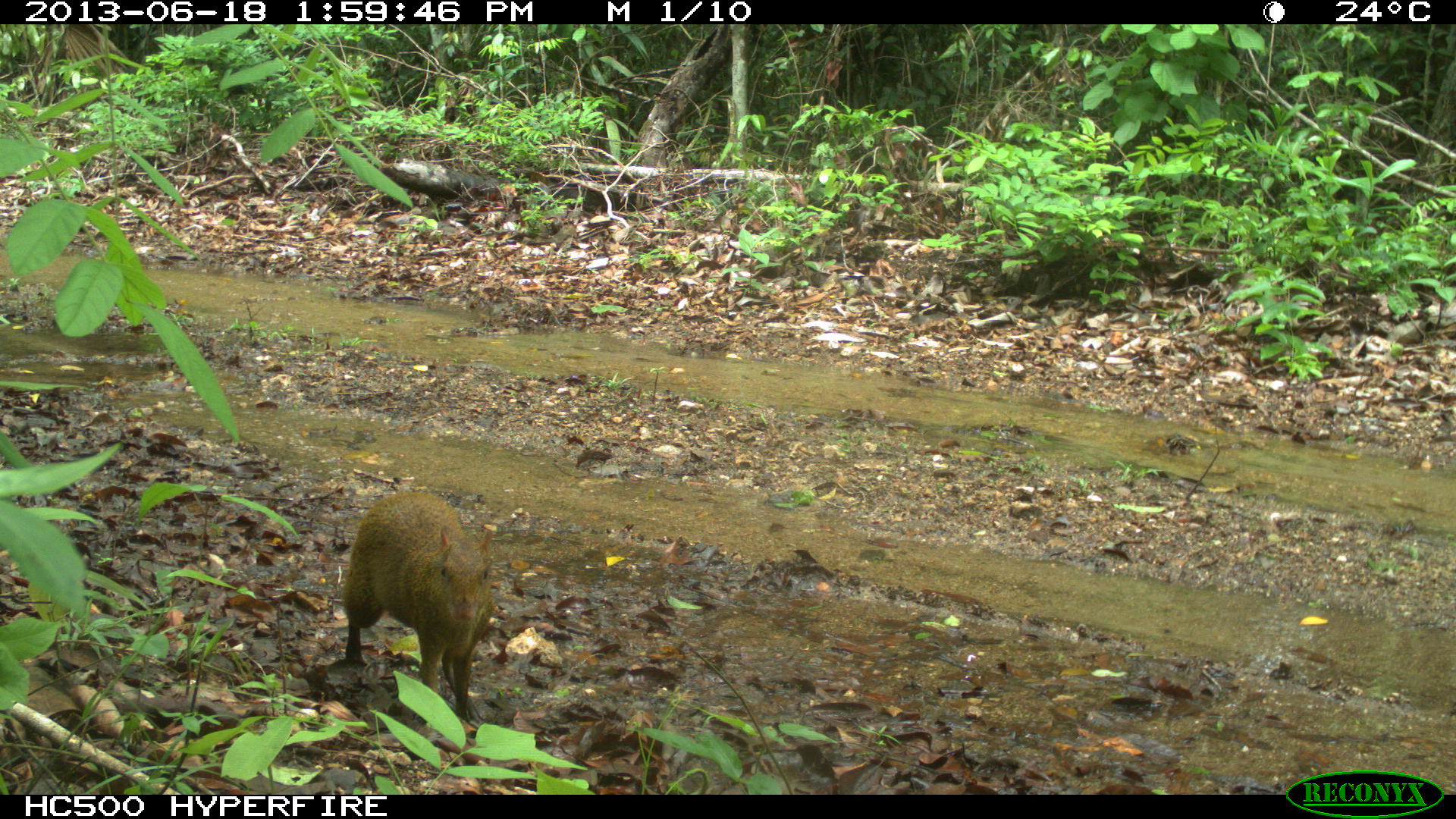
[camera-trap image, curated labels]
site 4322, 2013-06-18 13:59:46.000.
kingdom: Animalia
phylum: Chordata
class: Mammalia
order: Rodentia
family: Dasyproctidae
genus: Dasyprocta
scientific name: Dasyprocta punctata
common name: central american agouti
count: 1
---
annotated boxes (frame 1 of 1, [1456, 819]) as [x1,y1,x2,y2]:
dasyprocta punctata: [341,489,493,724]